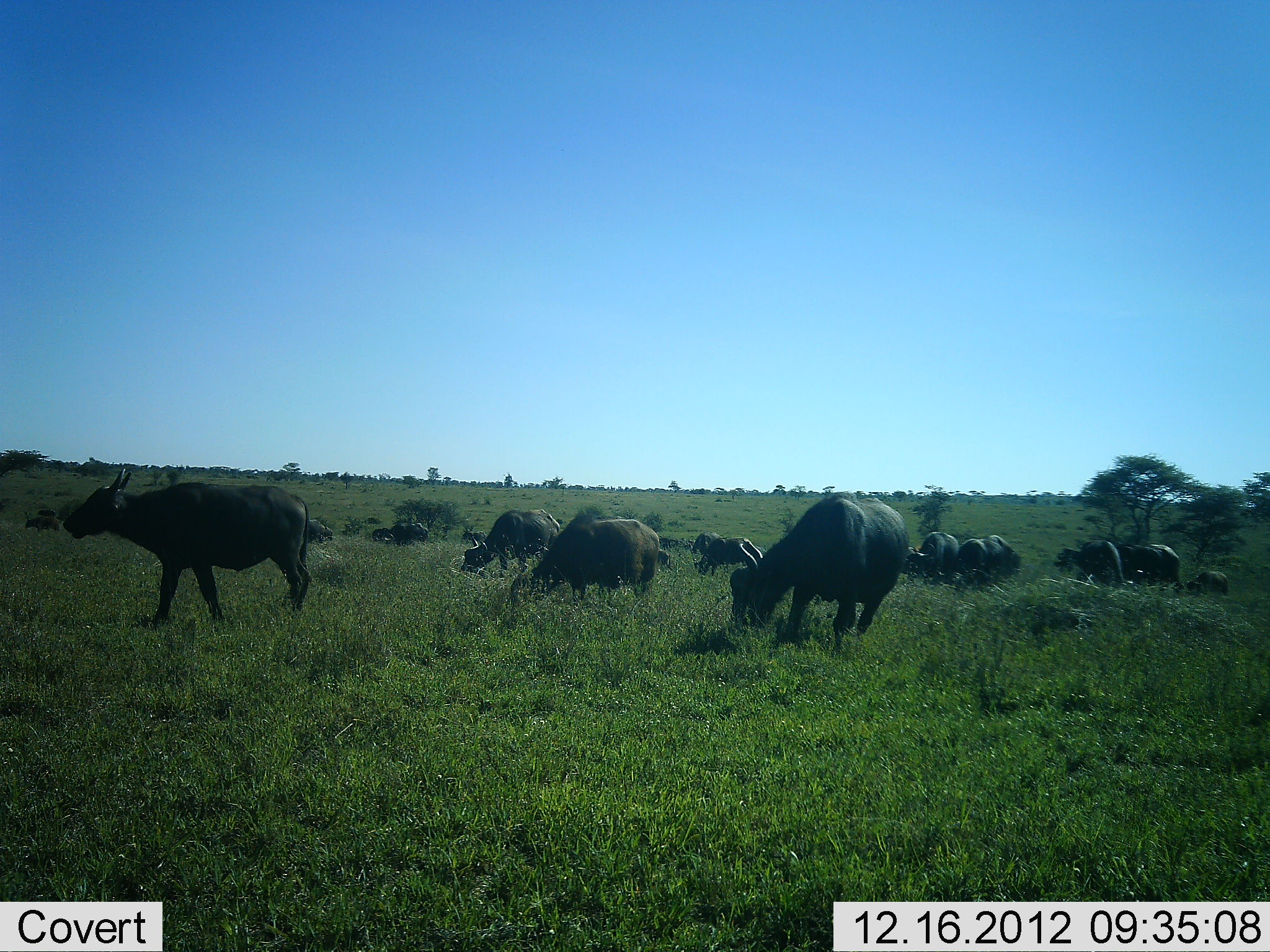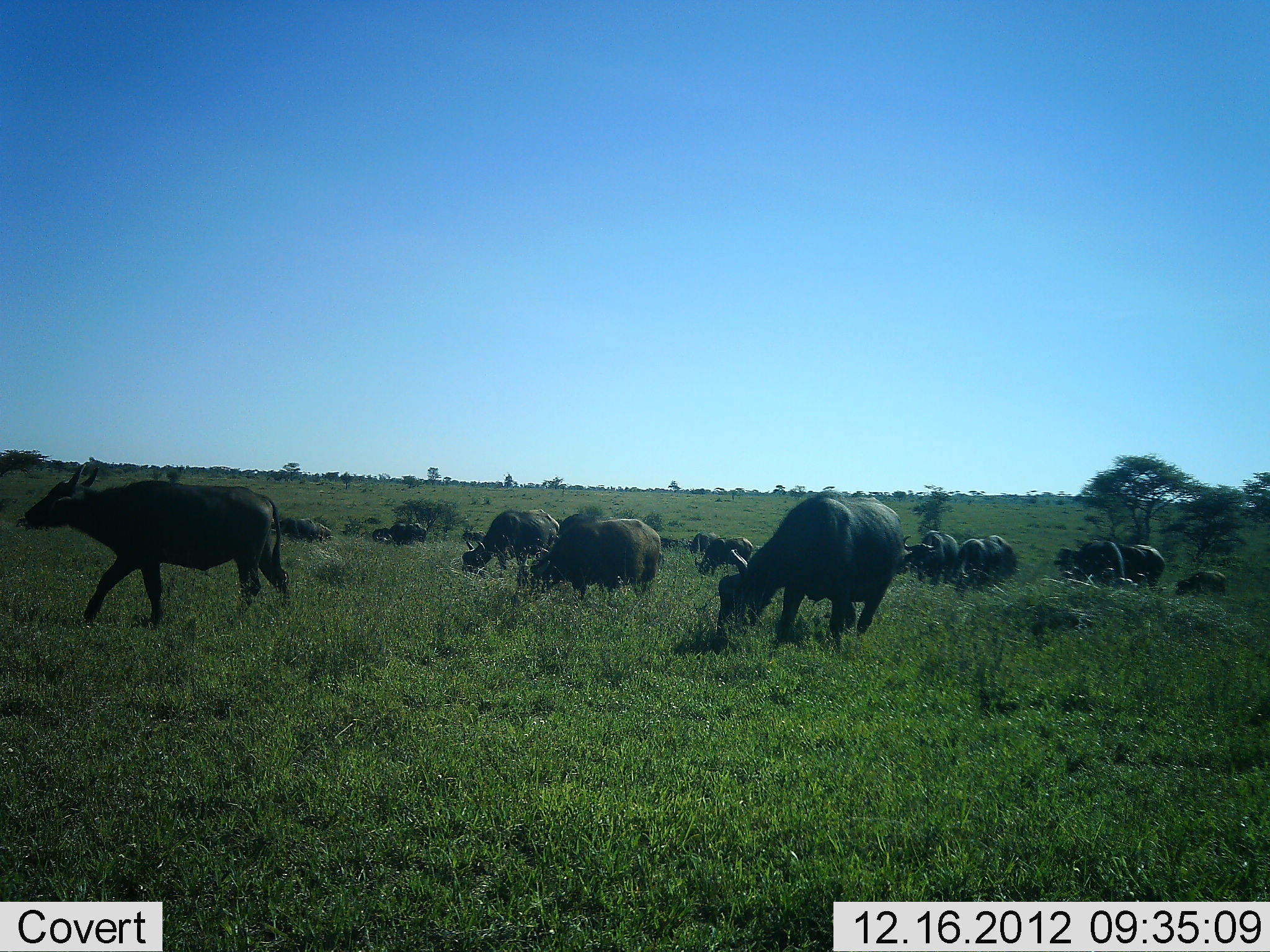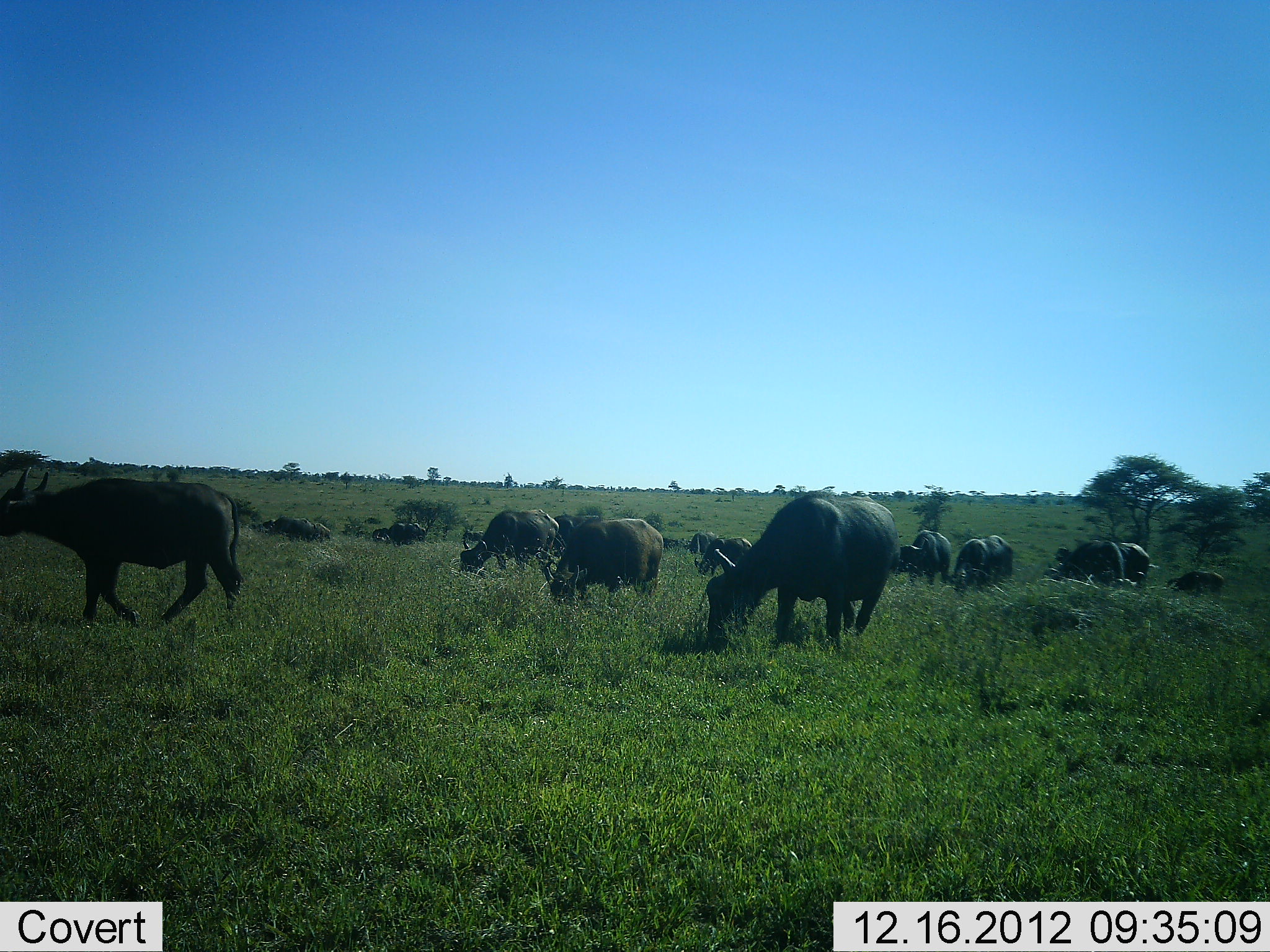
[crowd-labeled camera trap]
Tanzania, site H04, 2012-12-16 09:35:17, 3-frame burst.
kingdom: Animalia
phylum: Chordata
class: Mammalia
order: Artiodactyla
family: Bovidae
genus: Syncerus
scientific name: Syncerus caffer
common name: cape buffalo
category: buffalo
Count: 11-50.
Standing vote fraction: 24%.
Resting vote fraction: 10%.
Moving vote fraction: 67%.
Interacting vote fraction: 0%.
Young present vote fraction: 10%.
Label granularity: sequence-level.